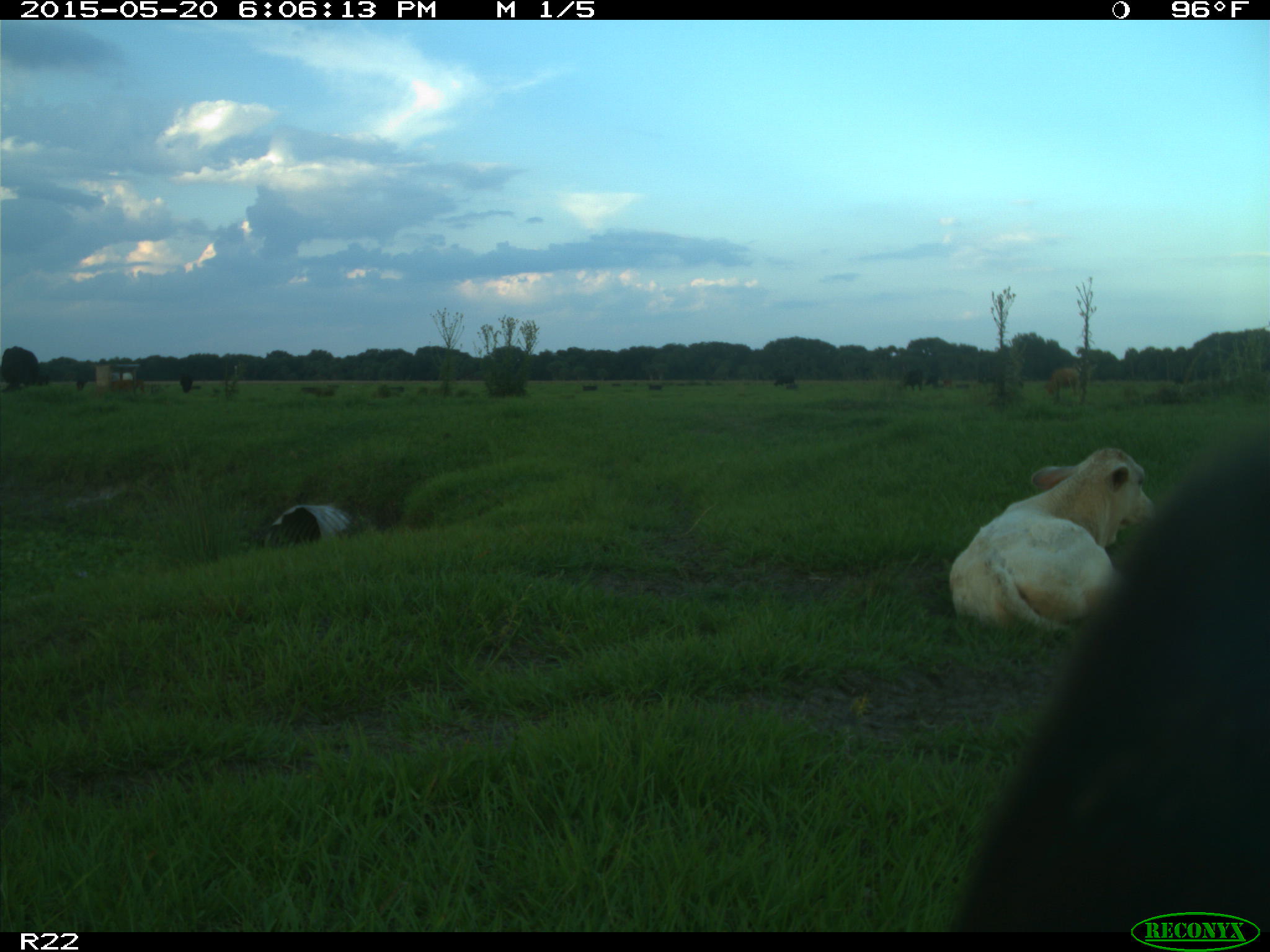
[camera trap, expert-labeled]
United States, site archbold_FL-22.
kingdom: Animalia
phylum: Chordata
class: Mammalia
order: Artiodactyla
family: Bovidae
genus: Bos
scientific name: Bos taurus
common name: domestic cow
Bos taurus (domestic cow).